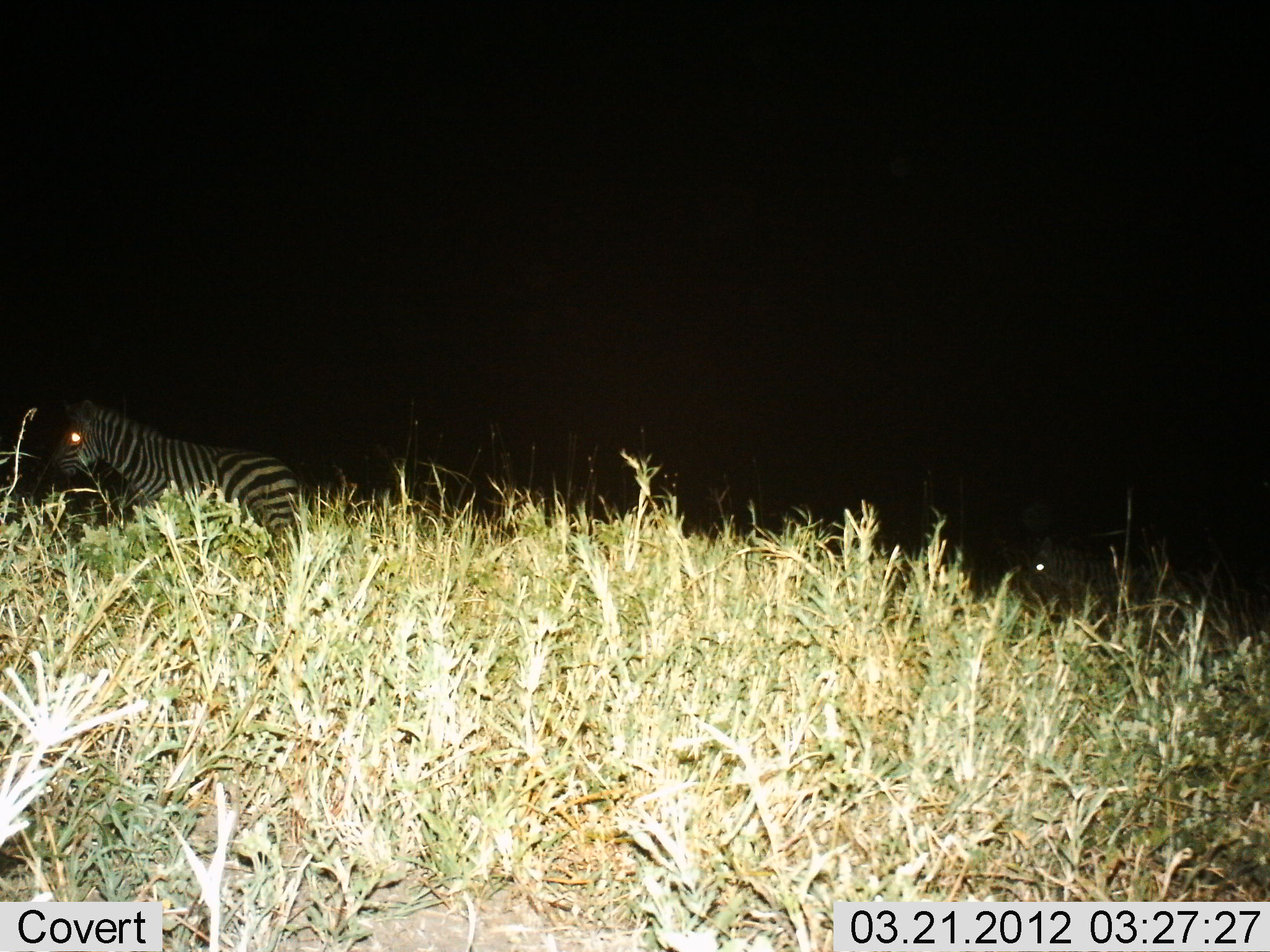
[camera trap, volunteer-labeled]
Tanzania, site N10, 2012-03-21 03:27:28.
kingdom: Animalia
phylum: Chordata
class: Mammalia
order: Perissodactyla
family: Equidae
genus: Equus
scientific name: Equus quagga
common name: plains zebra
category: zebra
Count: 2.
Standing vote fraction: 47%.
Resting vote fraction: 7%.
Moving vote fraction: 53%.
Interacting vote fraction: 0%.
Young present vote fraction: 0%.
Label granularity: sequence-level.